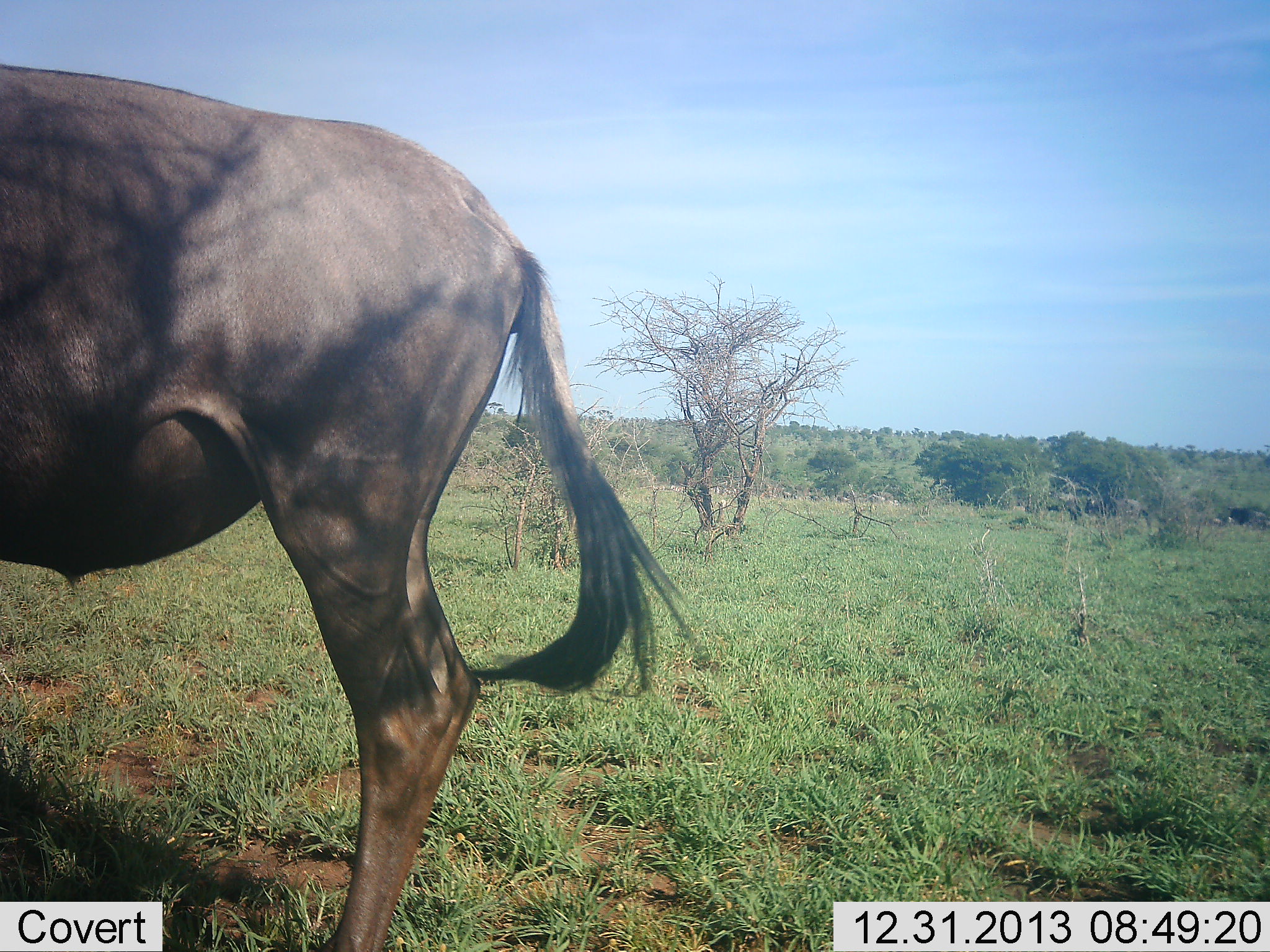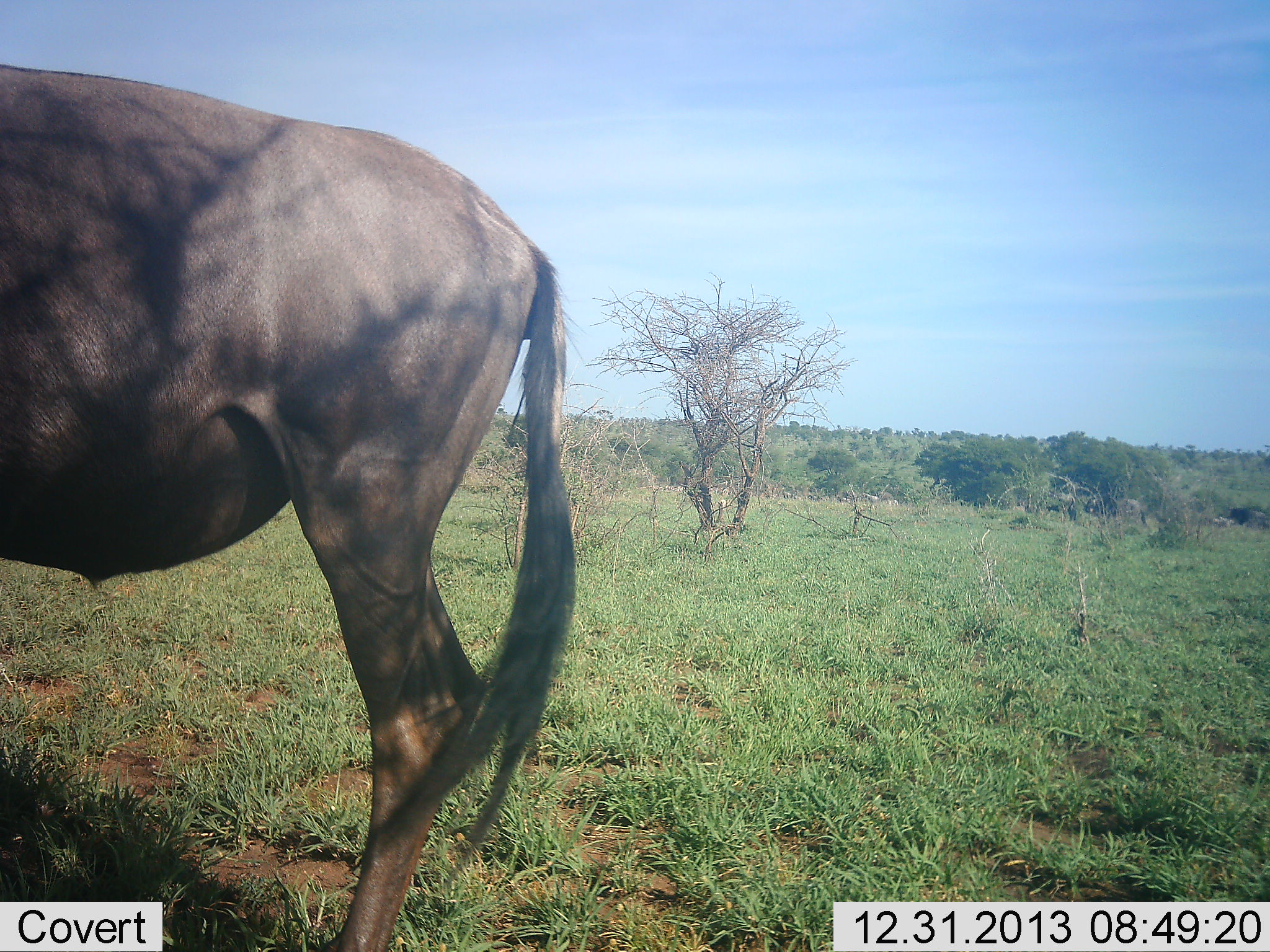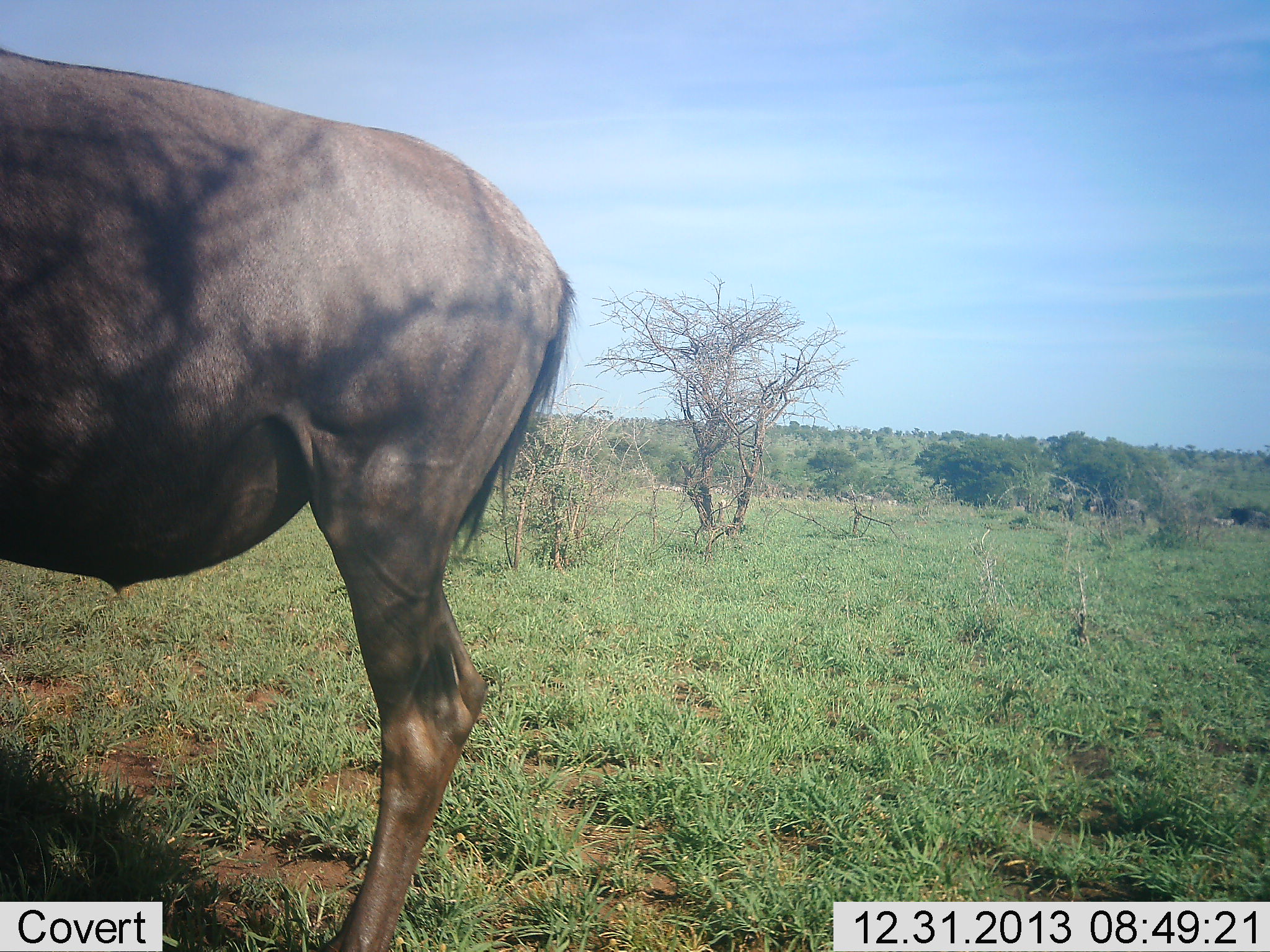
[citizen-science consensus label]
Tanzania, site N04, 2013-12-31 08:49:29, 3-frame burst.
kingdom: Animalia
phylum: Chordata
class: Mammalia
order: Artiodactyla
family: Bovidae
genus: Connochaetes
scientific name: Connochaetes taurinus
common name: blue wildebeest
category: wildebeest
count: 1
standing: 90%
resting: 0%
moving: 20%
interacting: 0%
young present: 0%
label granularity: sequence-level